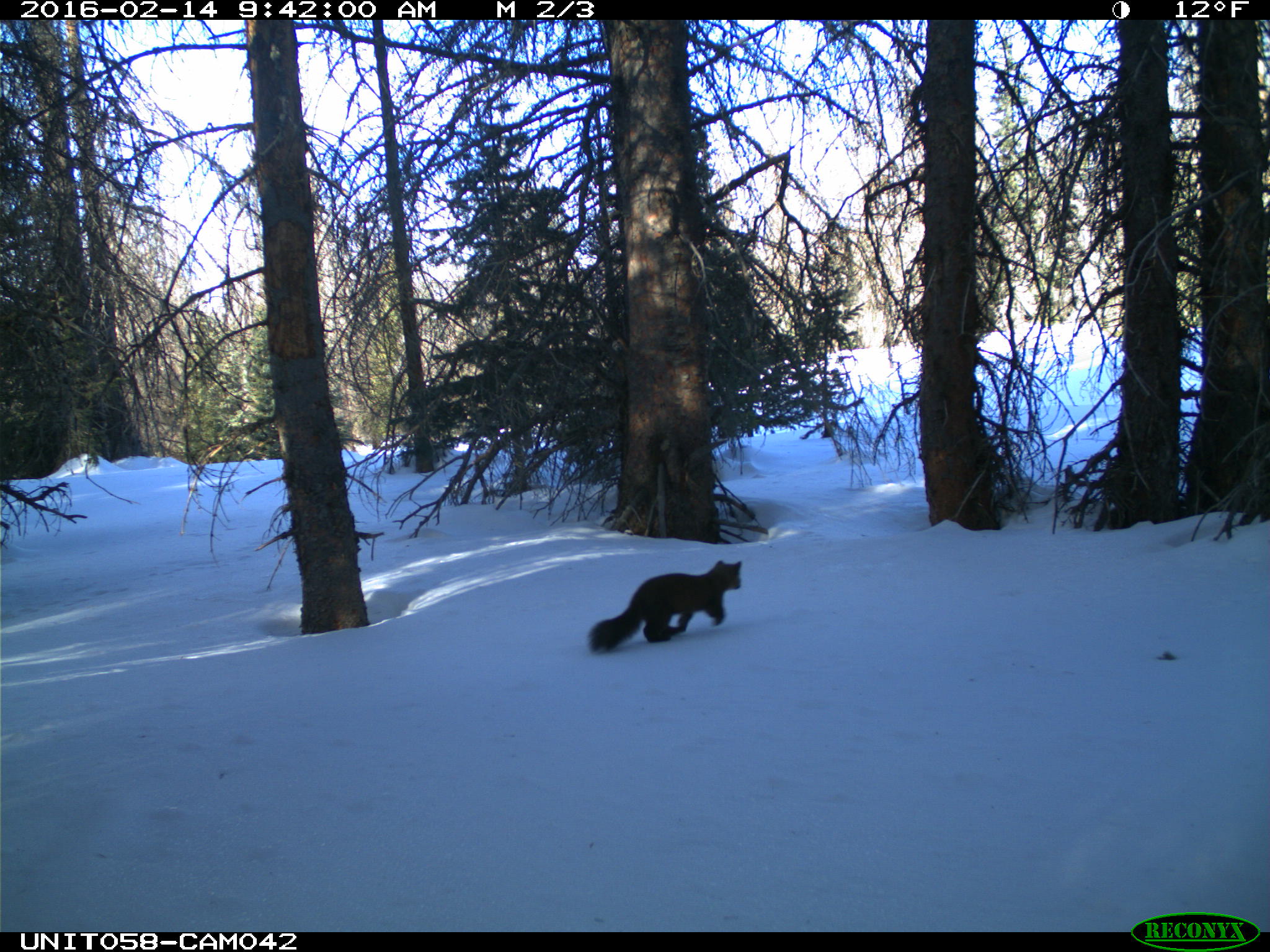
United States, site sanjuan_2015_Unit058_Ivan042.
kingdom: Animalia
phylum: Chordata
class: Mammalia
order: Carnivora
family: Mustelidae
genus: Martes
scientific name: Martes americana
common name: american marten